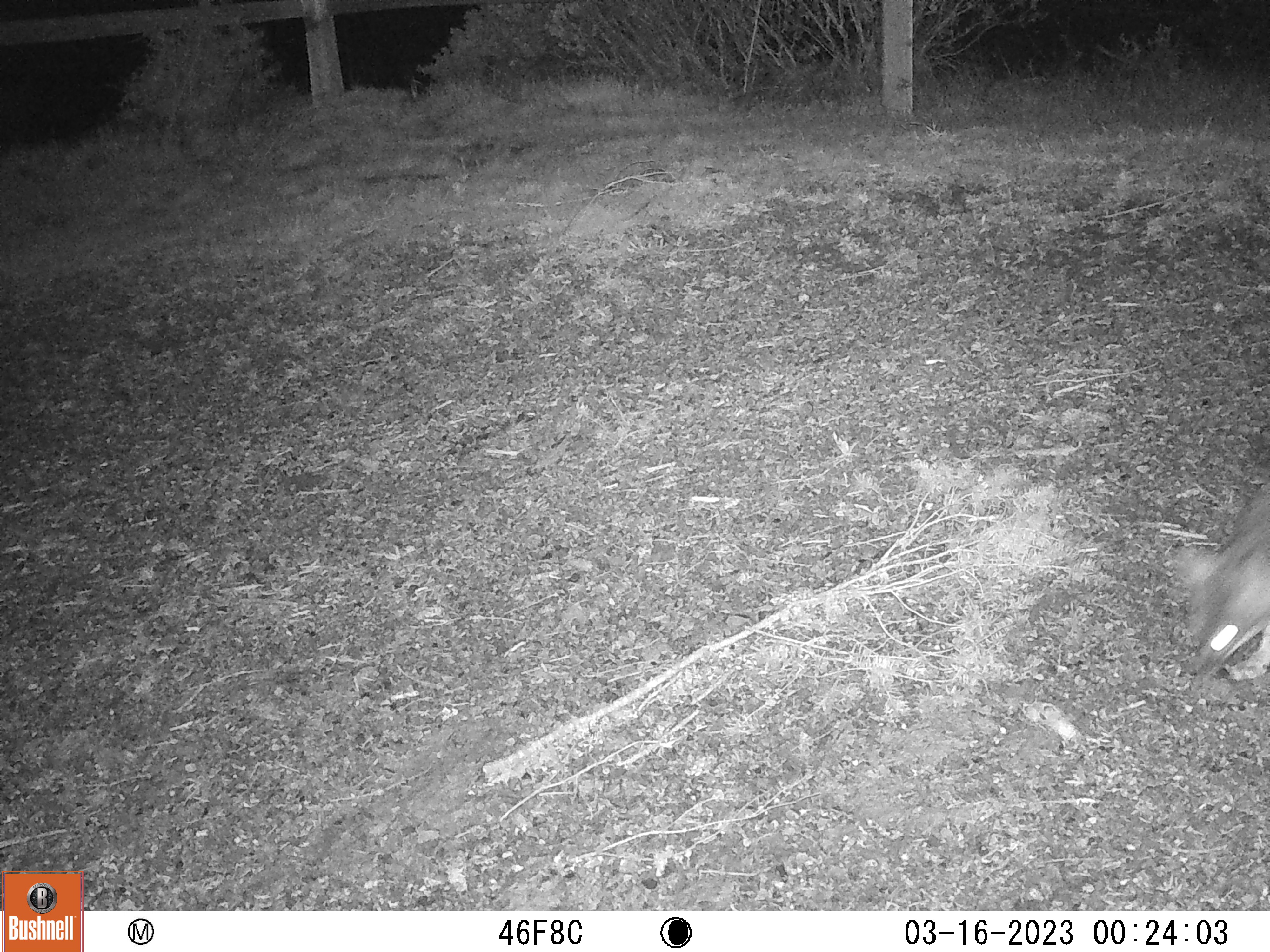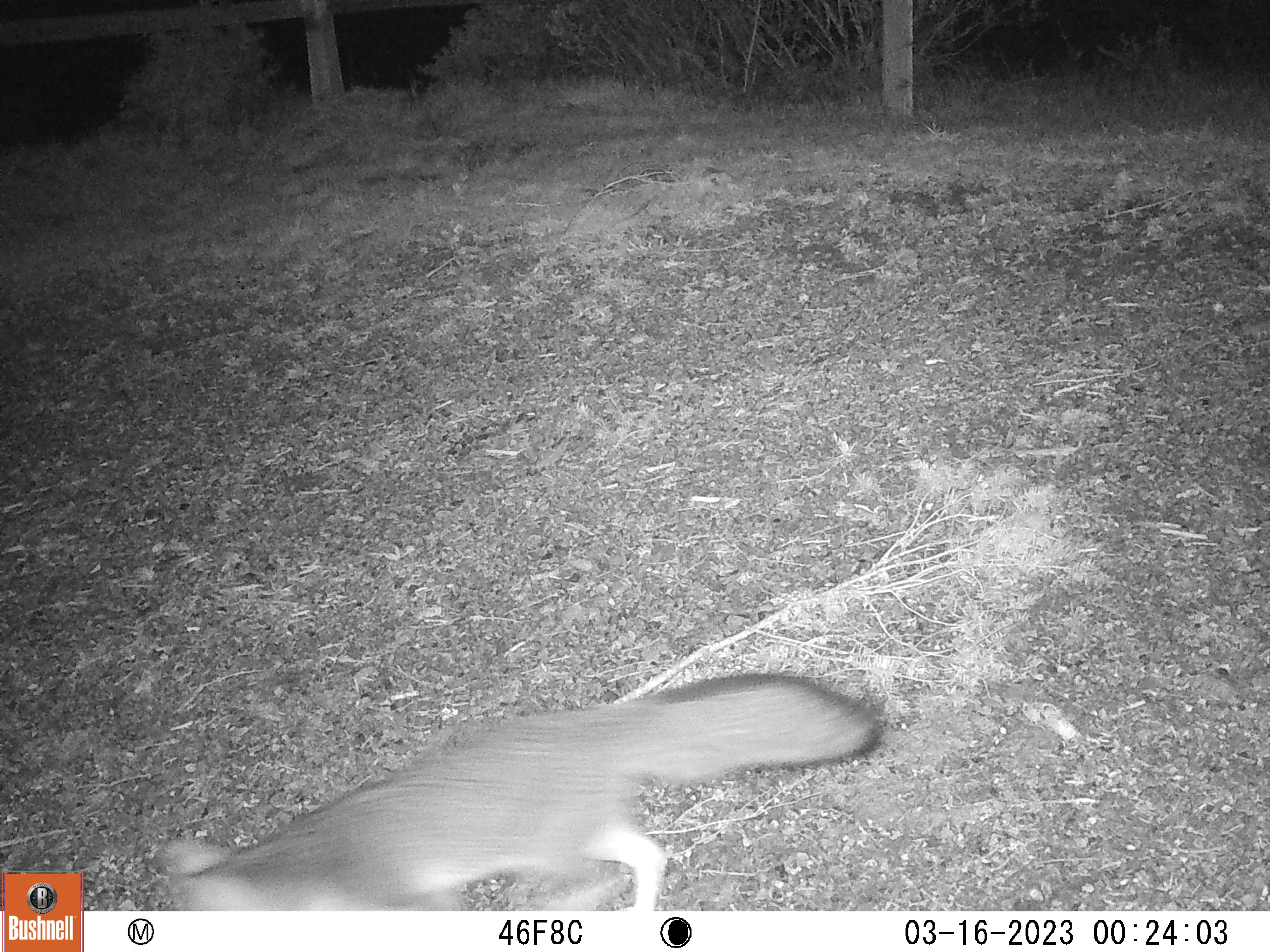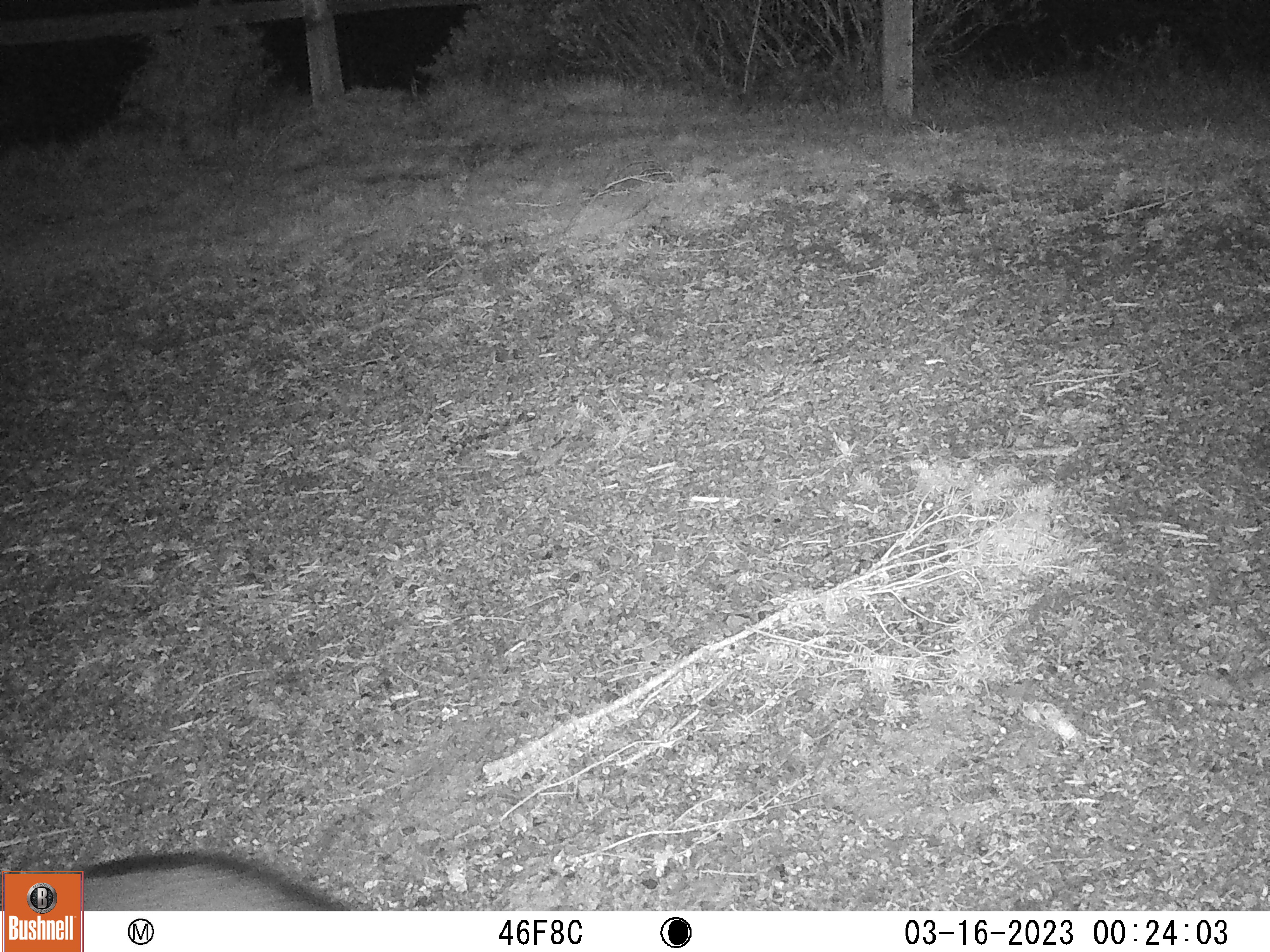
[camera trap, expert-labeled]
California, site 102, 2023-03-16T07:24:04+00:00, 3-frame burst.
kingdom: Animalia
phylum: Chordata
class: Mammalia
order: Carnivora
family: Canidae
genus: Urocyon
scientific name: Urocyon cinereoargenteus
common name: gray fox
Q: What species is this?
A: Gray fox (Urocyon cinereoargenteus).